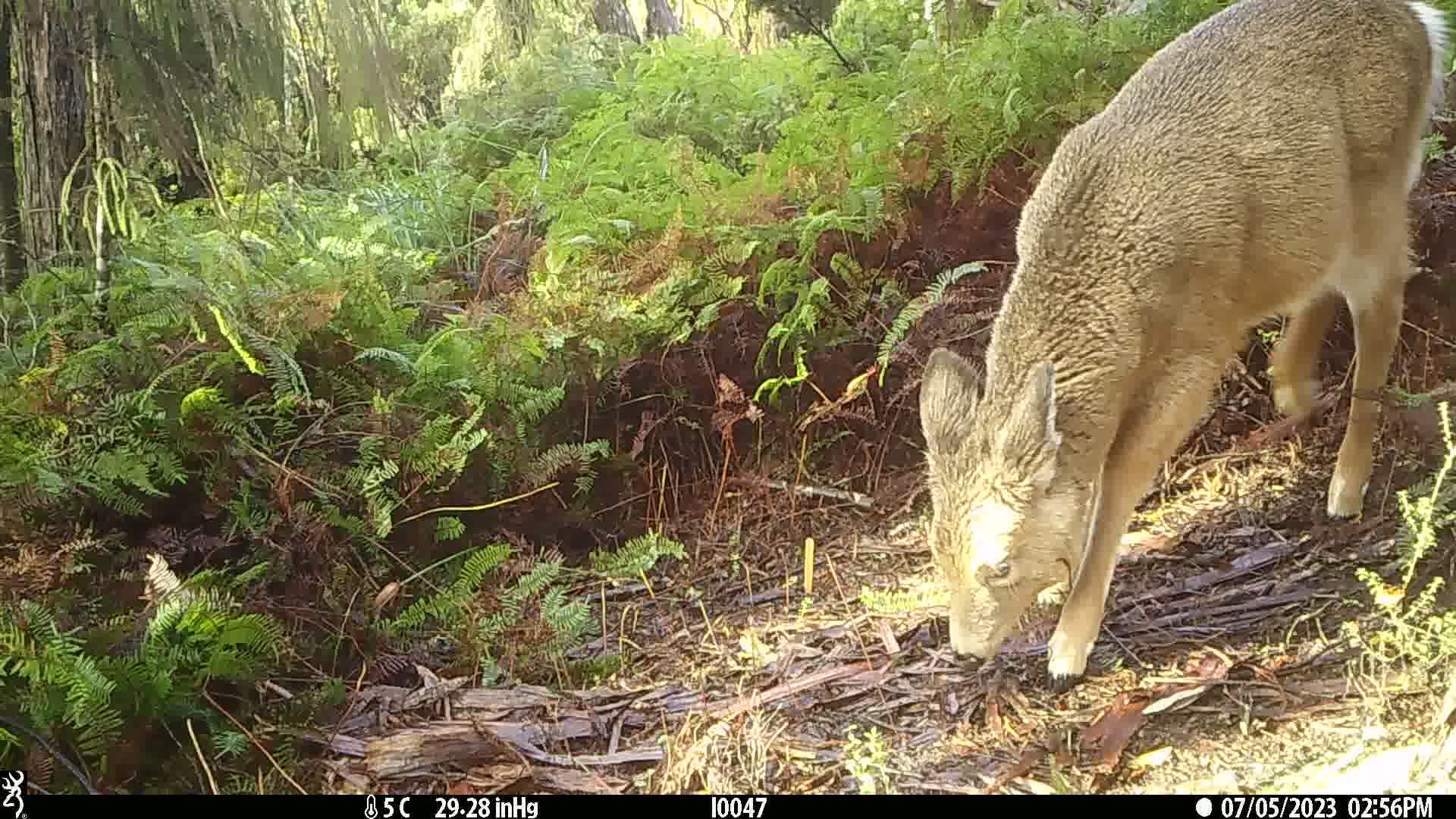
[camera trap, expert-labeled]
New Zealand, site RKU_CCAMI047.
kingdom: Animalia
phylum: Chordata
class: Mammalia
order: Artiodactyla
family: Cervidae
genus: Odocoileus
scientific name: Odocoileus virginianus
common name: white-tailed deer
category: white tailed deer